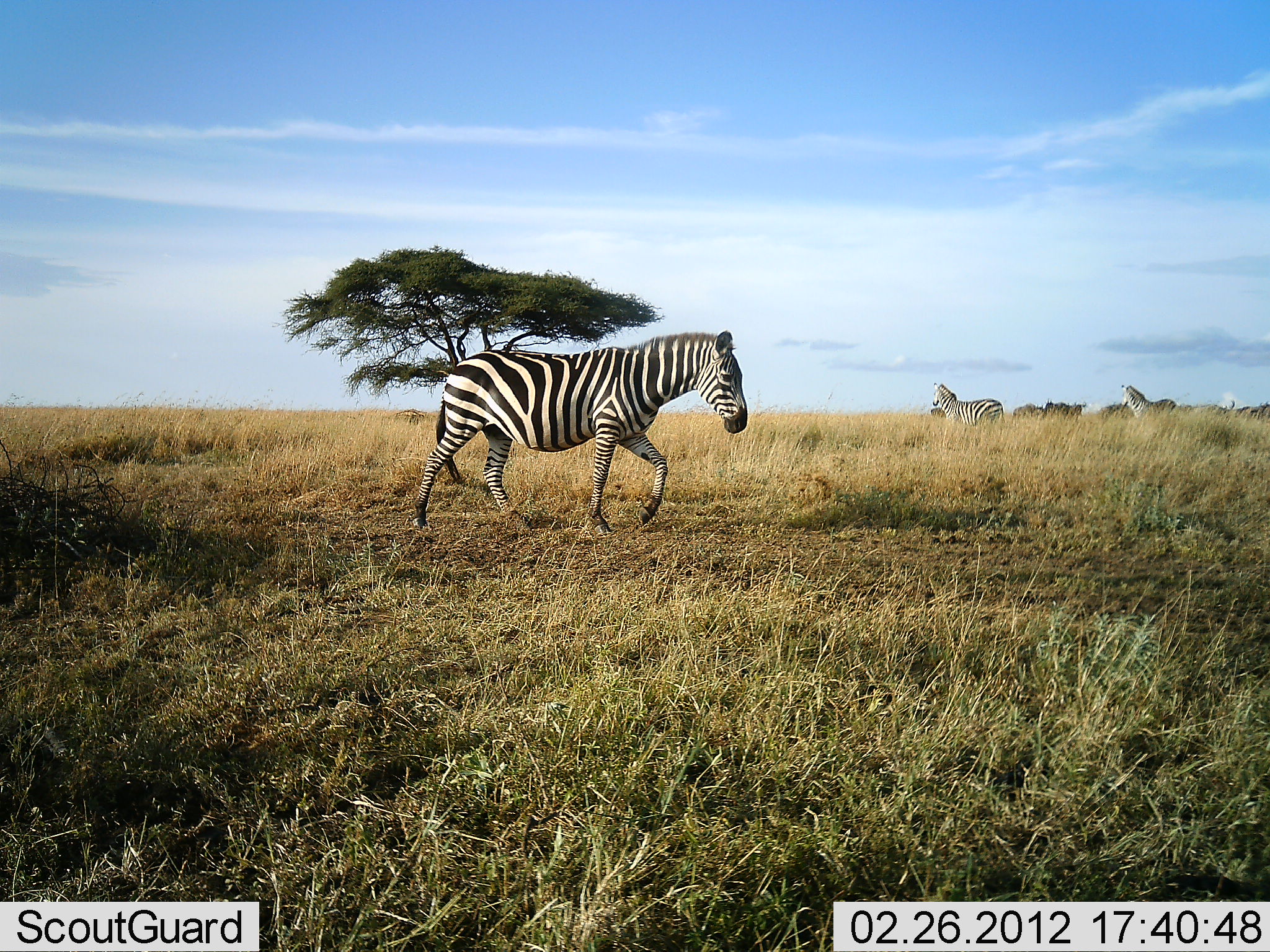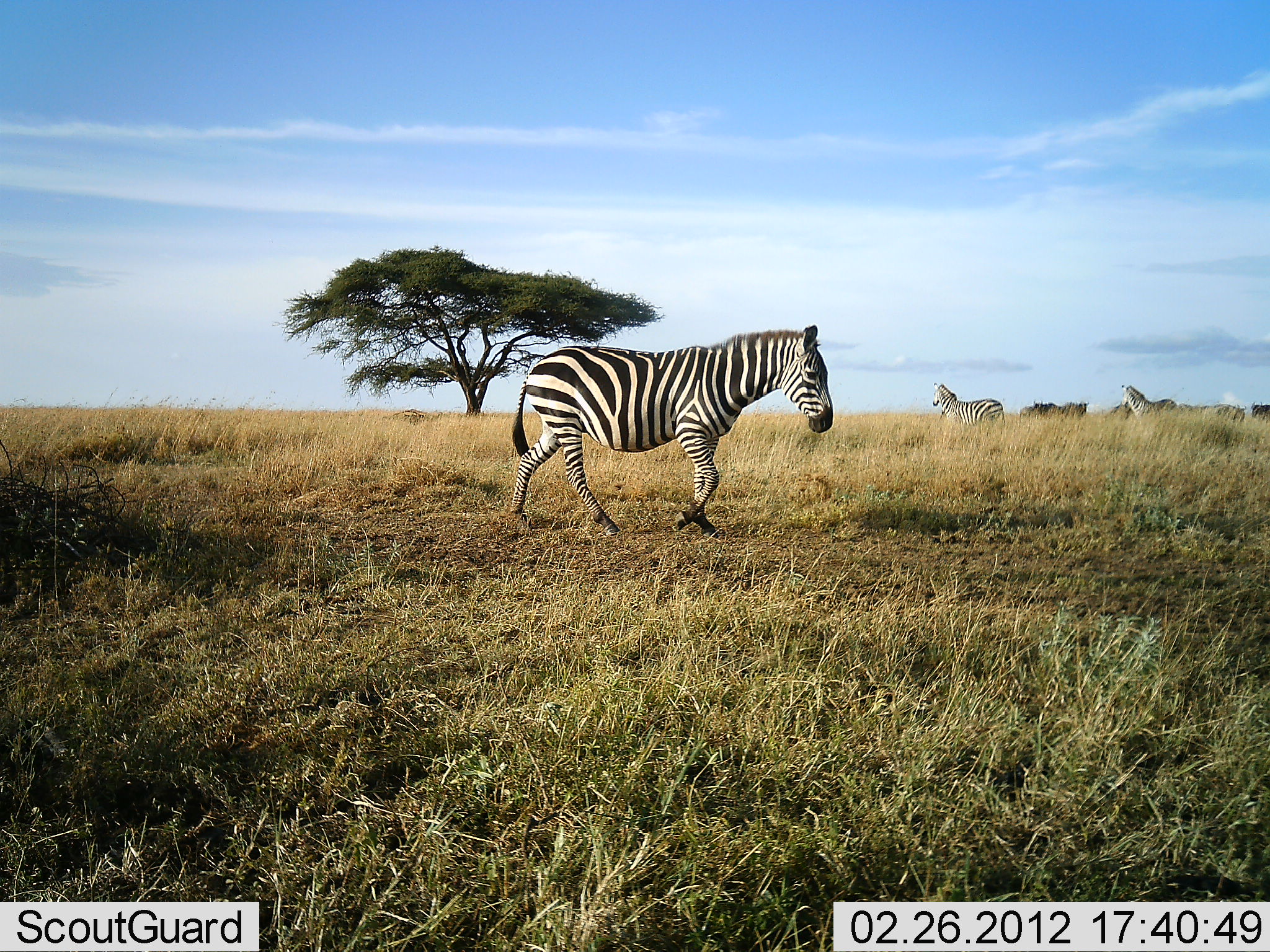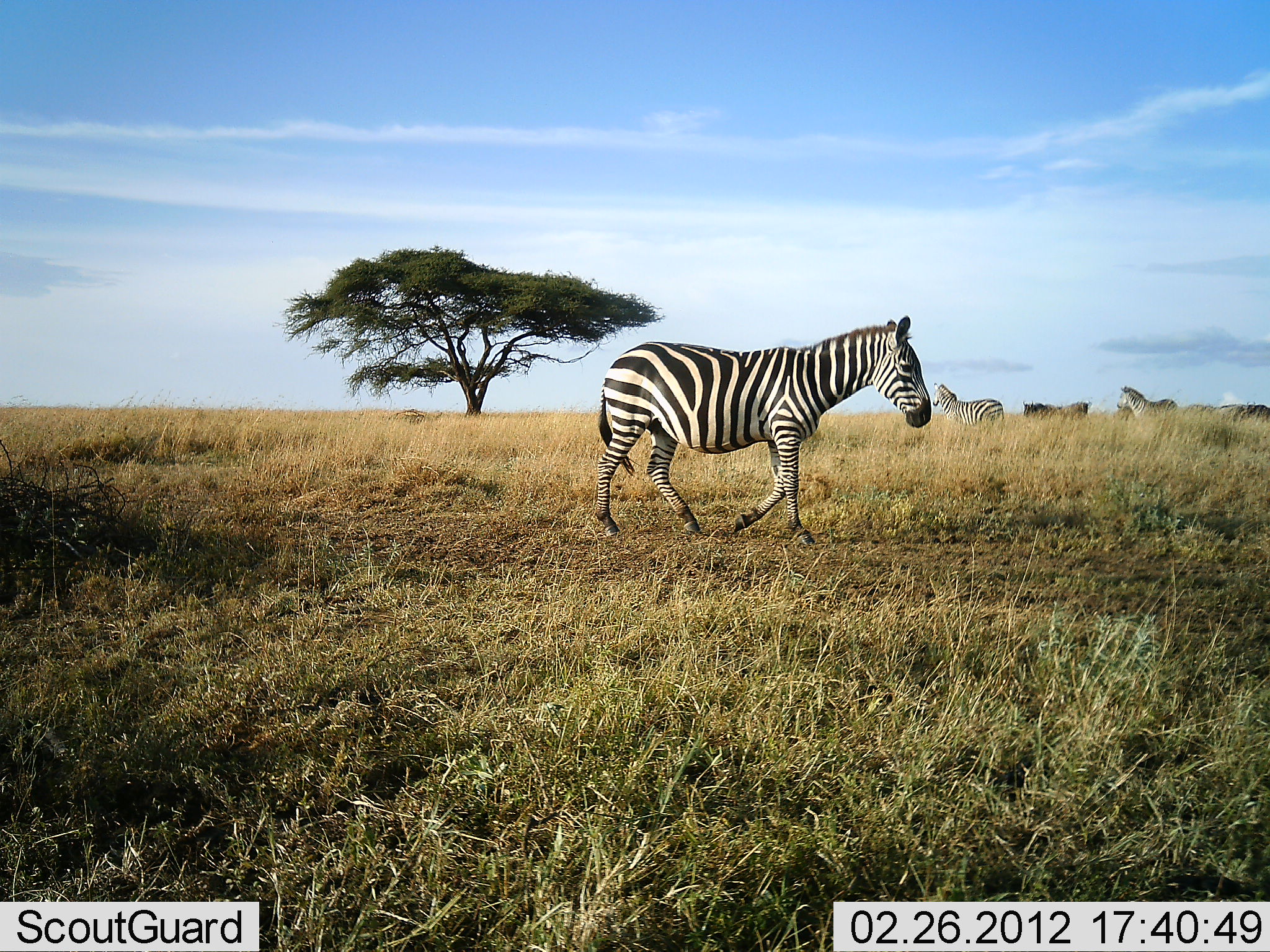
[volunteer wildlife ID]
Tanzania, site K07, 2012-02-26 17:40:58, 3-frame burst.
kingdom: Animalia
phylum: Chordata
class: Mammalia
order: Perissodactyla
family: Equidae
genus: Equus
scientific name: Equus quagga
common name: plains zebra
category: zebra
Zebra (plains zebra) (Equus quagga), count 3. Behavior (volunteer vote fractions): standing 58%, resting 4%, moving 100%, interacting 0%. Young present (vote fraction): 0%. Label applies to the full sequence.